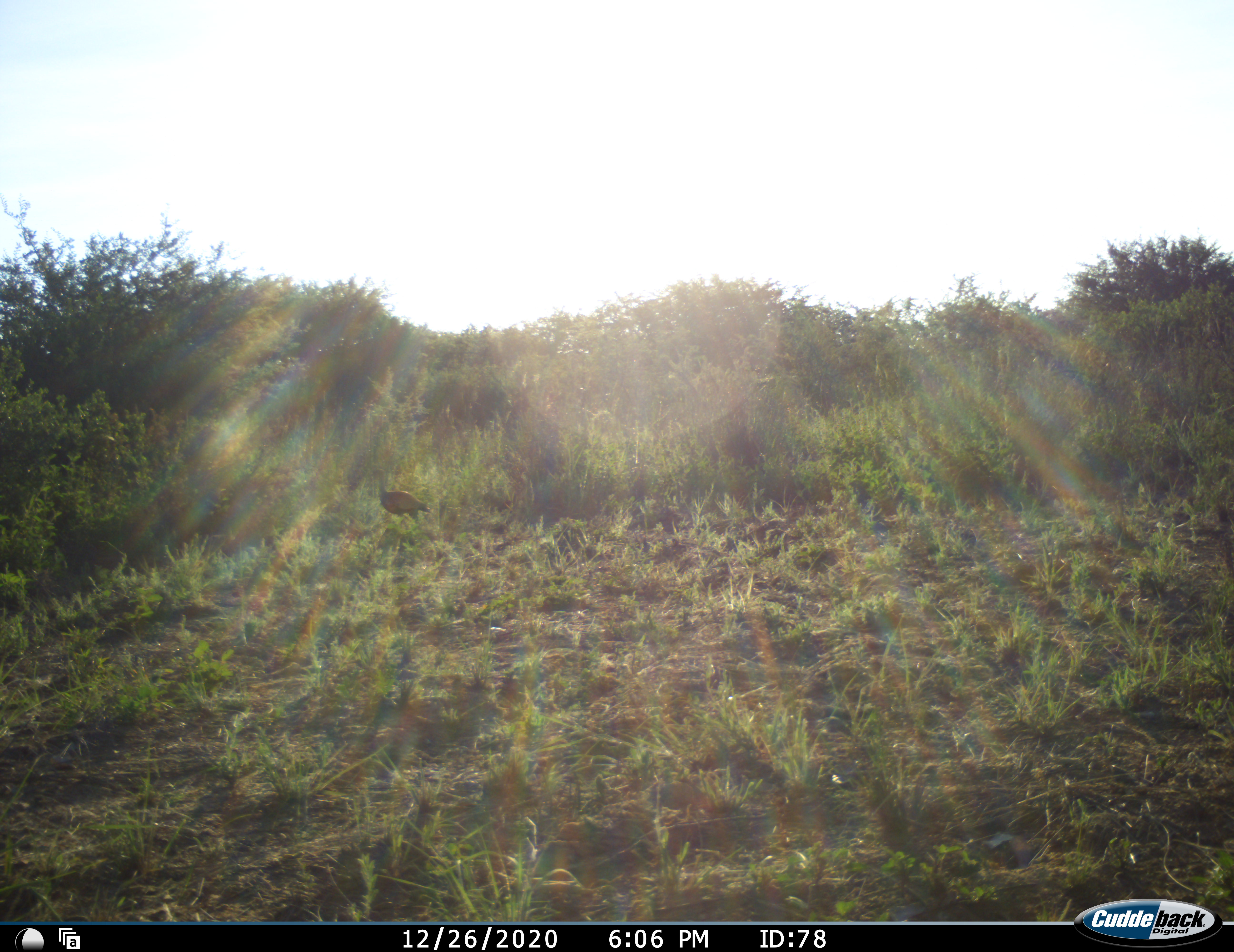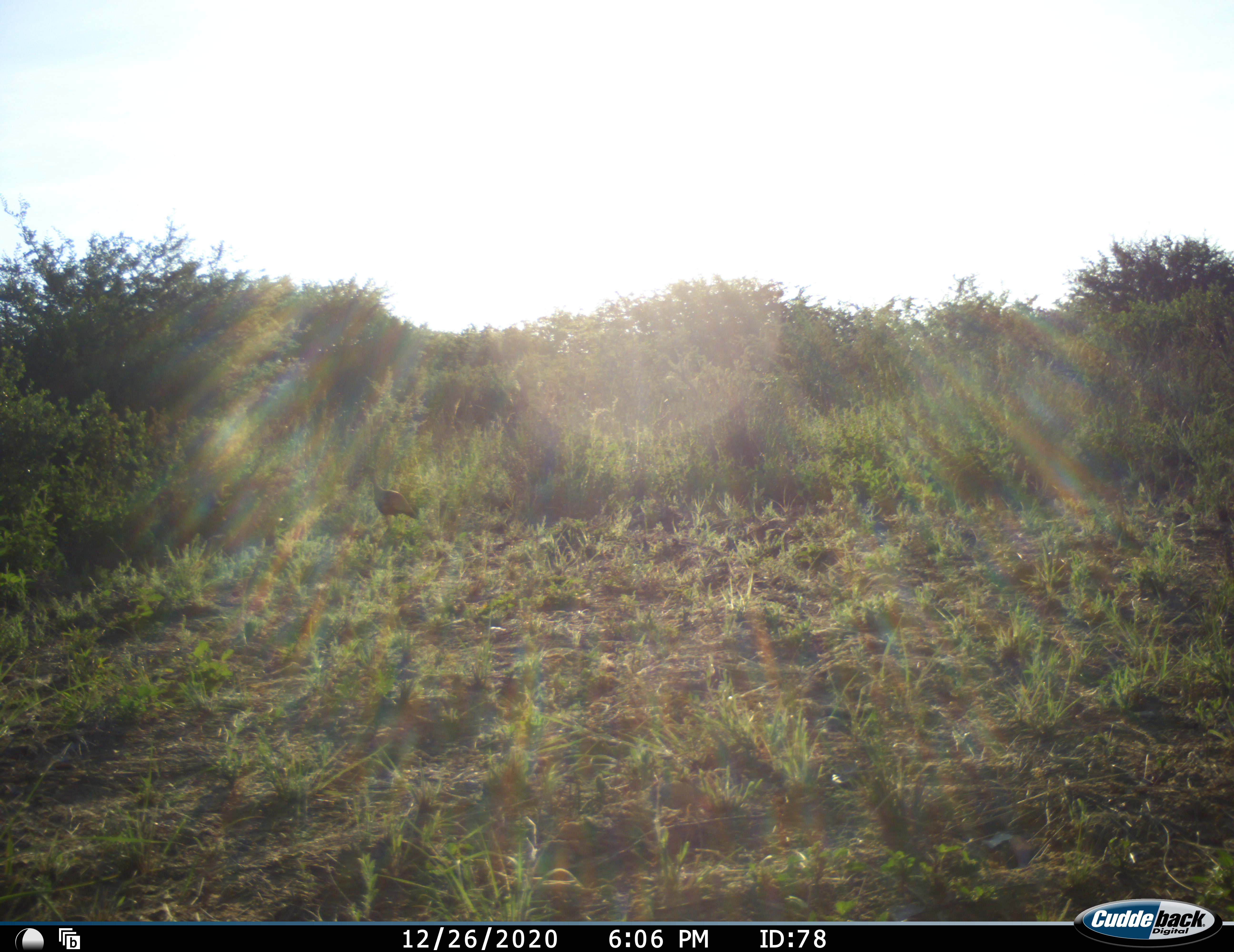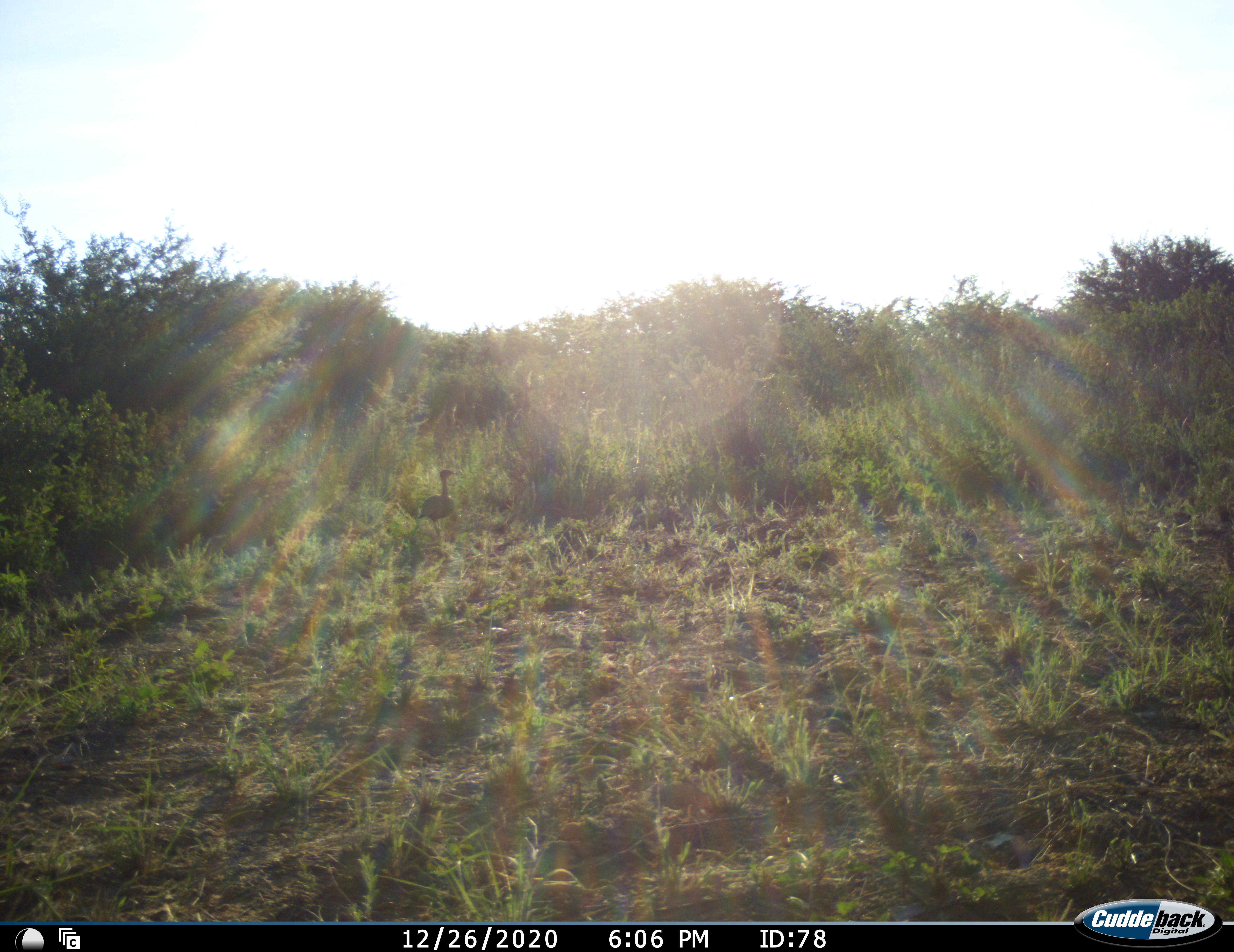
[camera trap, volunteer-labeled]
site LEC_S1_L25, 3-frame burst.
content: unidentified animal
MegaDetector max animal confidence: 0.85